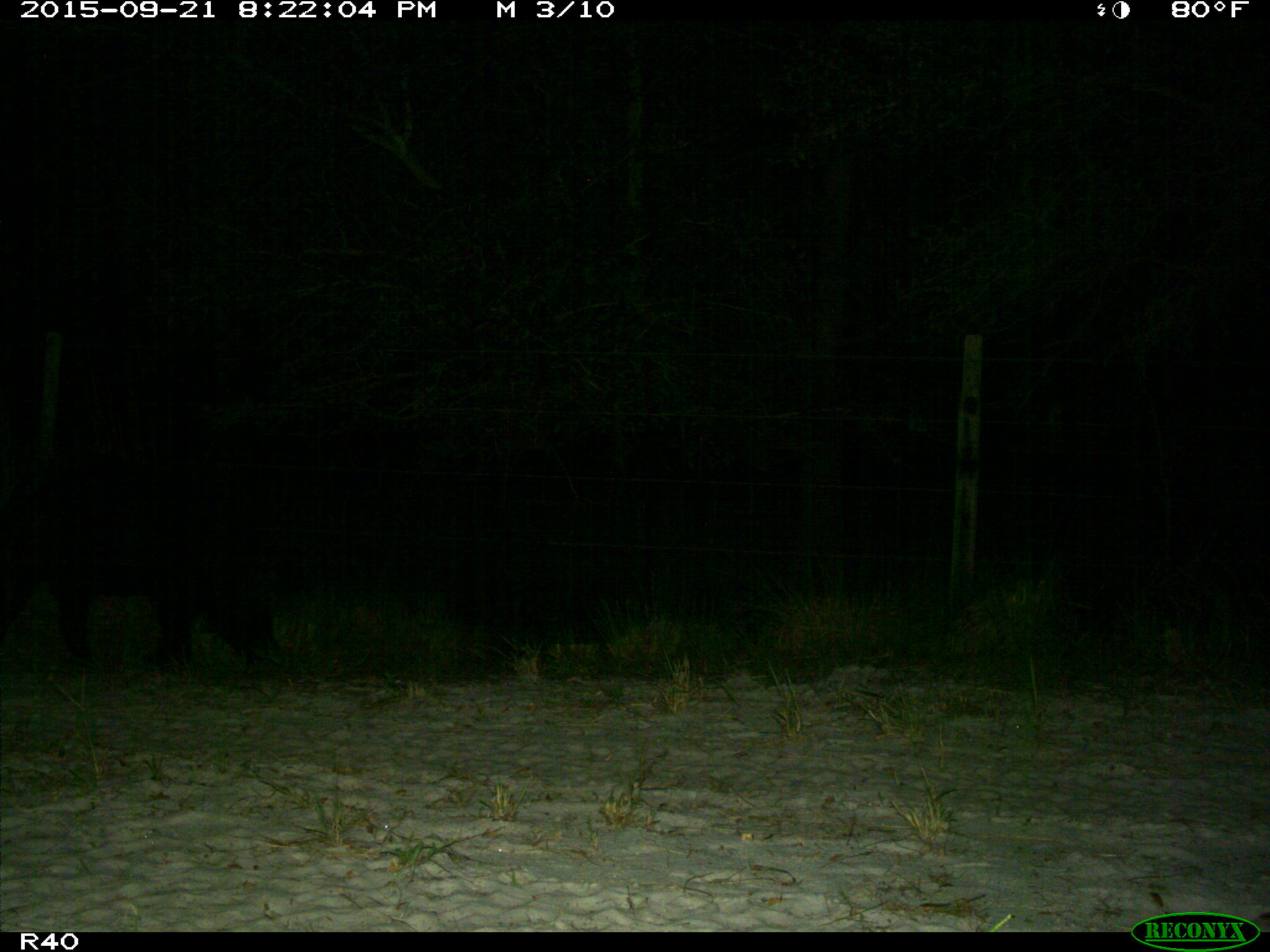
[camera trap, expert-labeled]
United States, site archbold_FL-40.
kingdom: Animalia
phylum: Chordata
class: Mammalia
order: Artiodactyla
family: Suidae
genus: Sus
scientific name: Sus scrofa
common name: wild boar